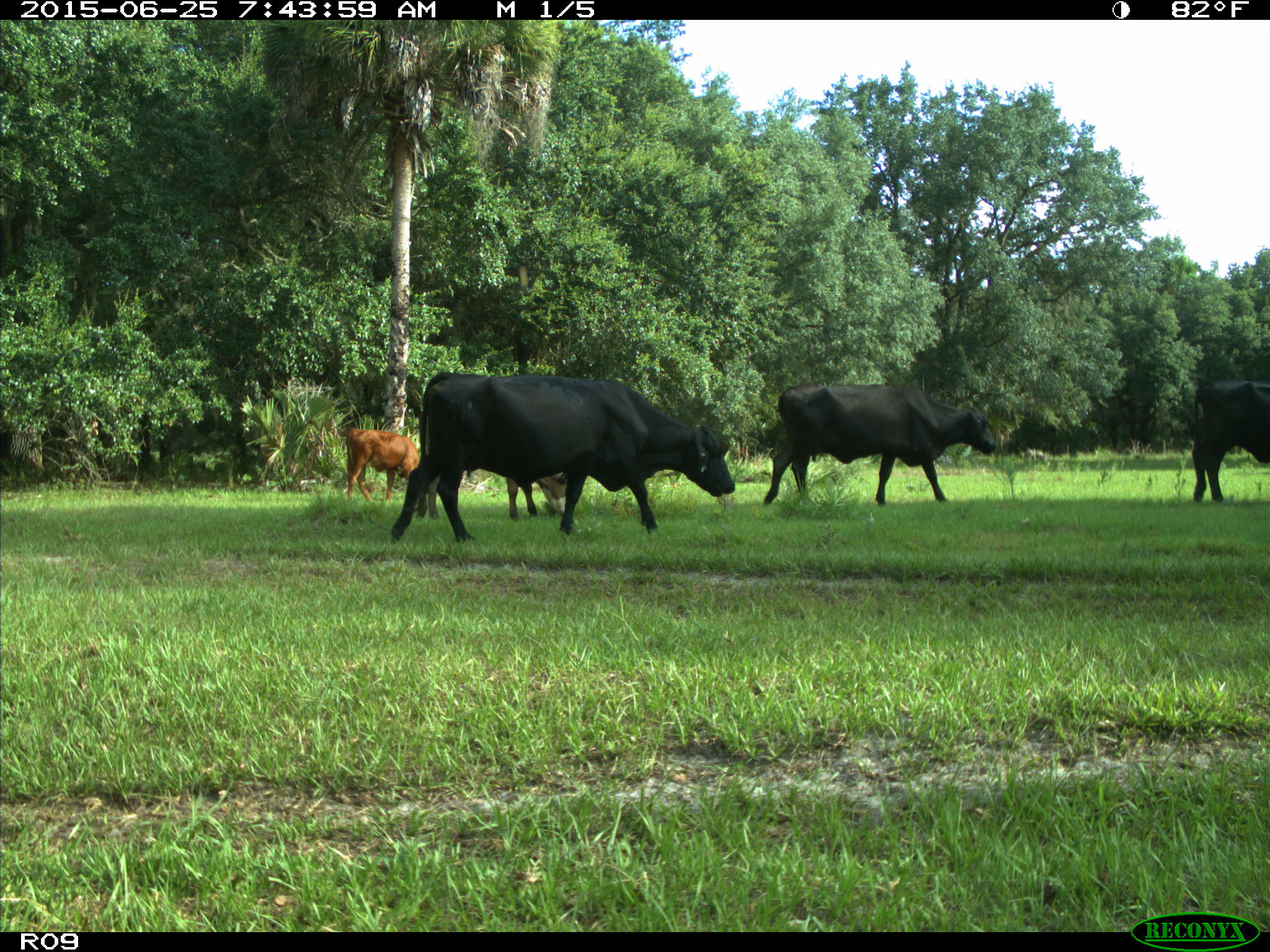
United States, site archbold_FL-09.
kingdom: Animalia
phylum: Chordata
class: Mammalia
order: Artiodactyla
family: Bovidae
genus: Bos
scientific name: Bos taurus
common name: domestic cow